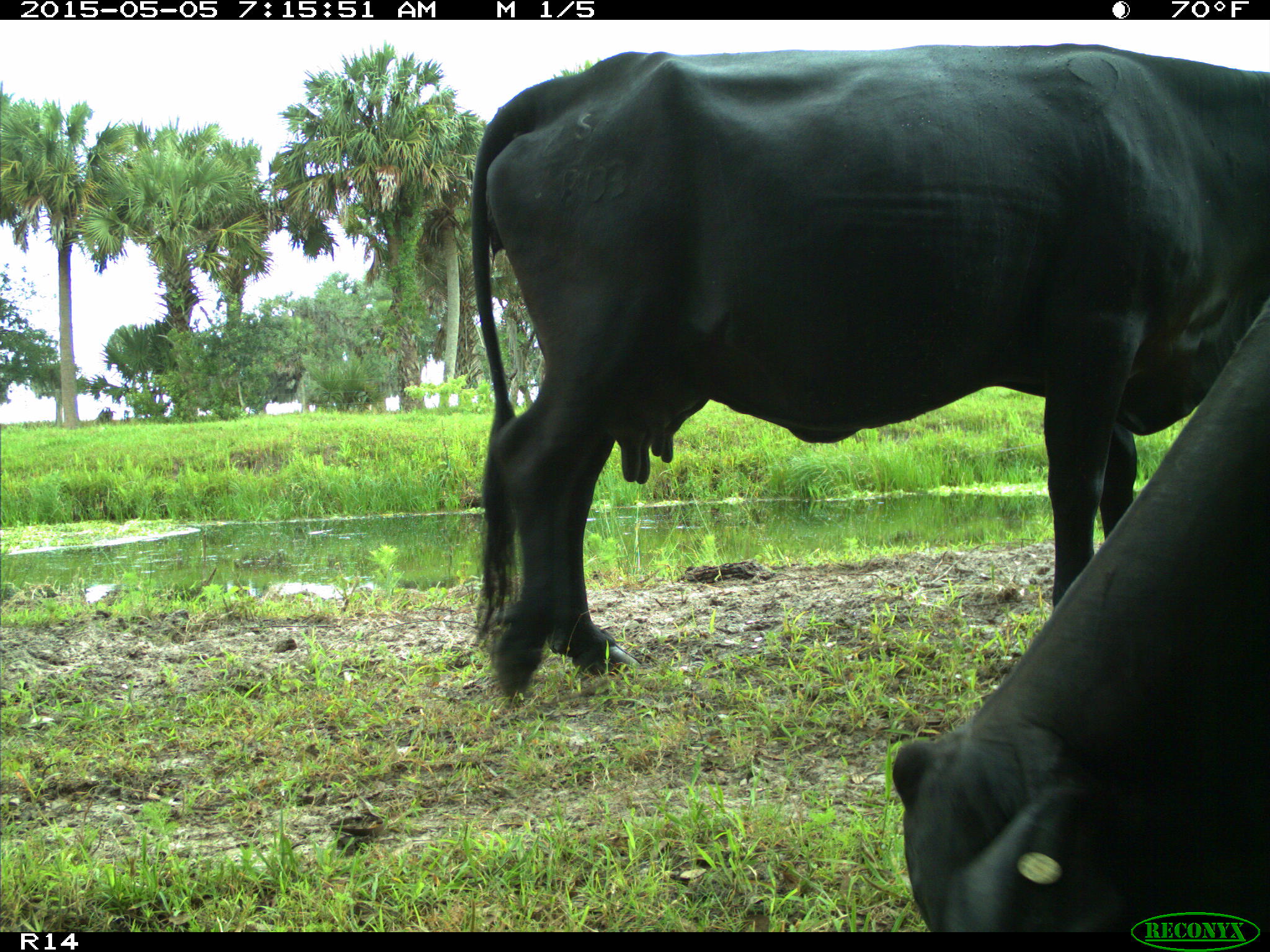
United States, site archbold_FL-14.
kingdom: Animalia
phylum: Chordata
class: Mammalia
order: Artiodactyla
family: Bovidae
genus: Bos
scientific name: Bos taurus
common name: domestic cow